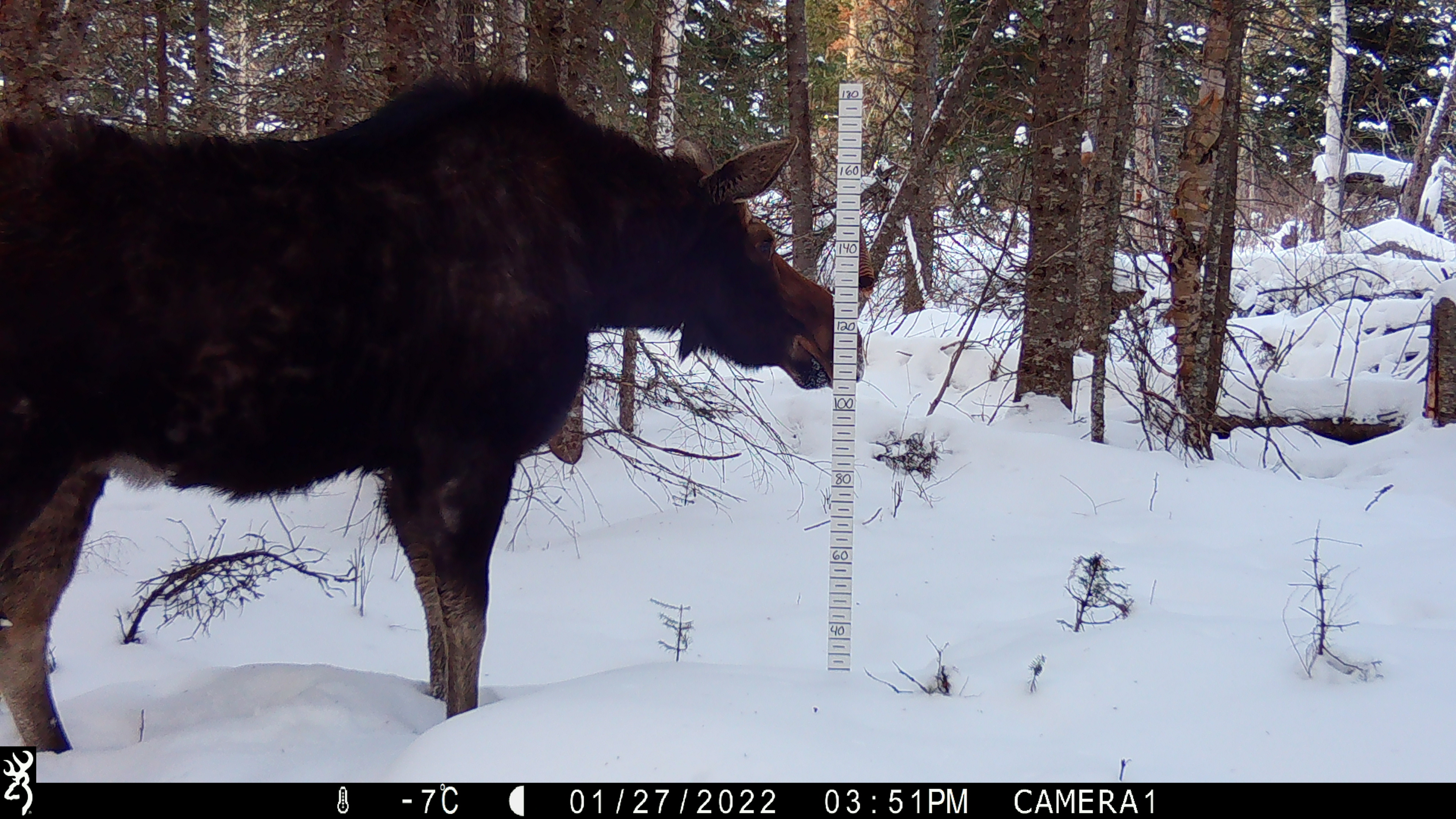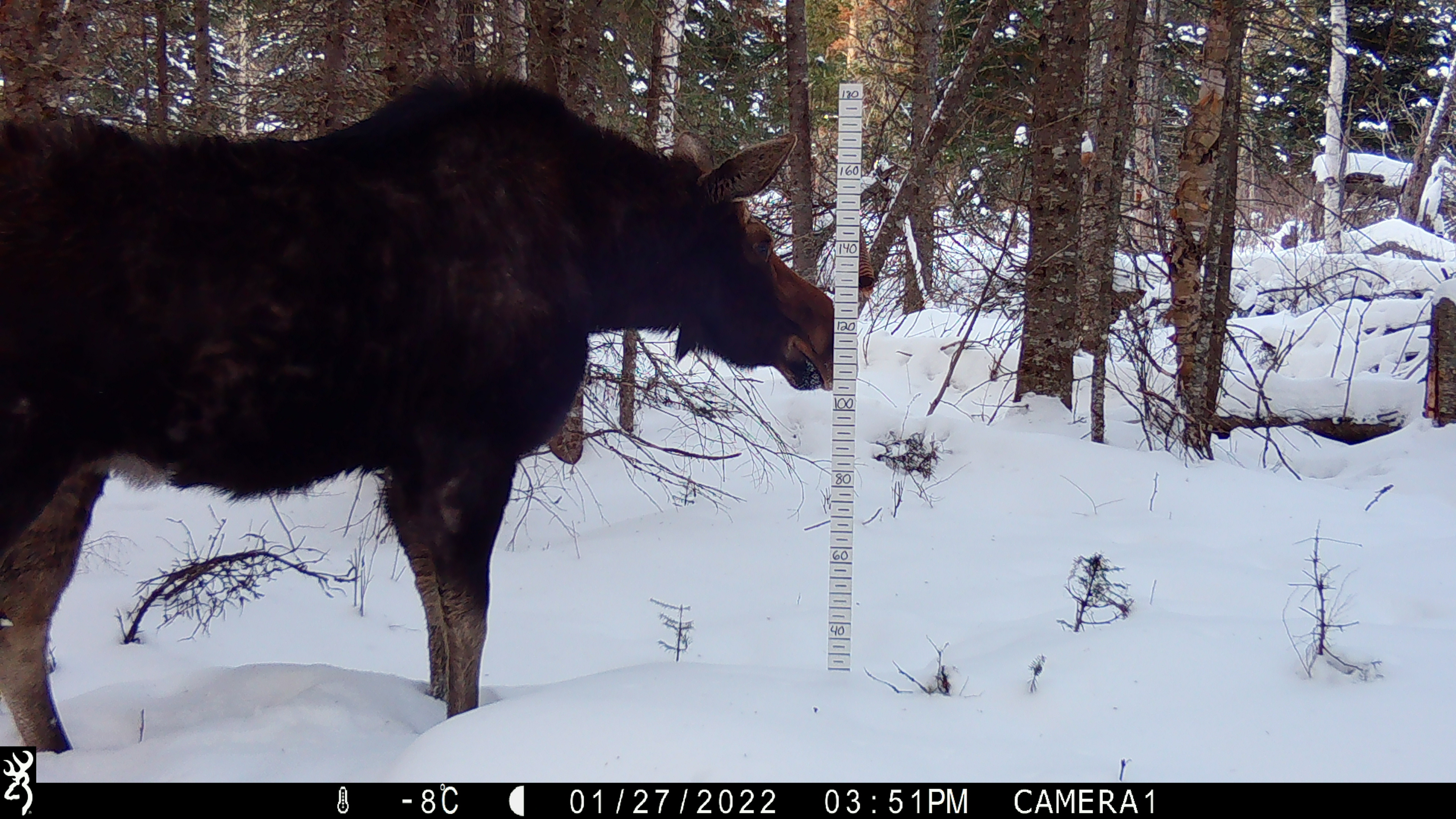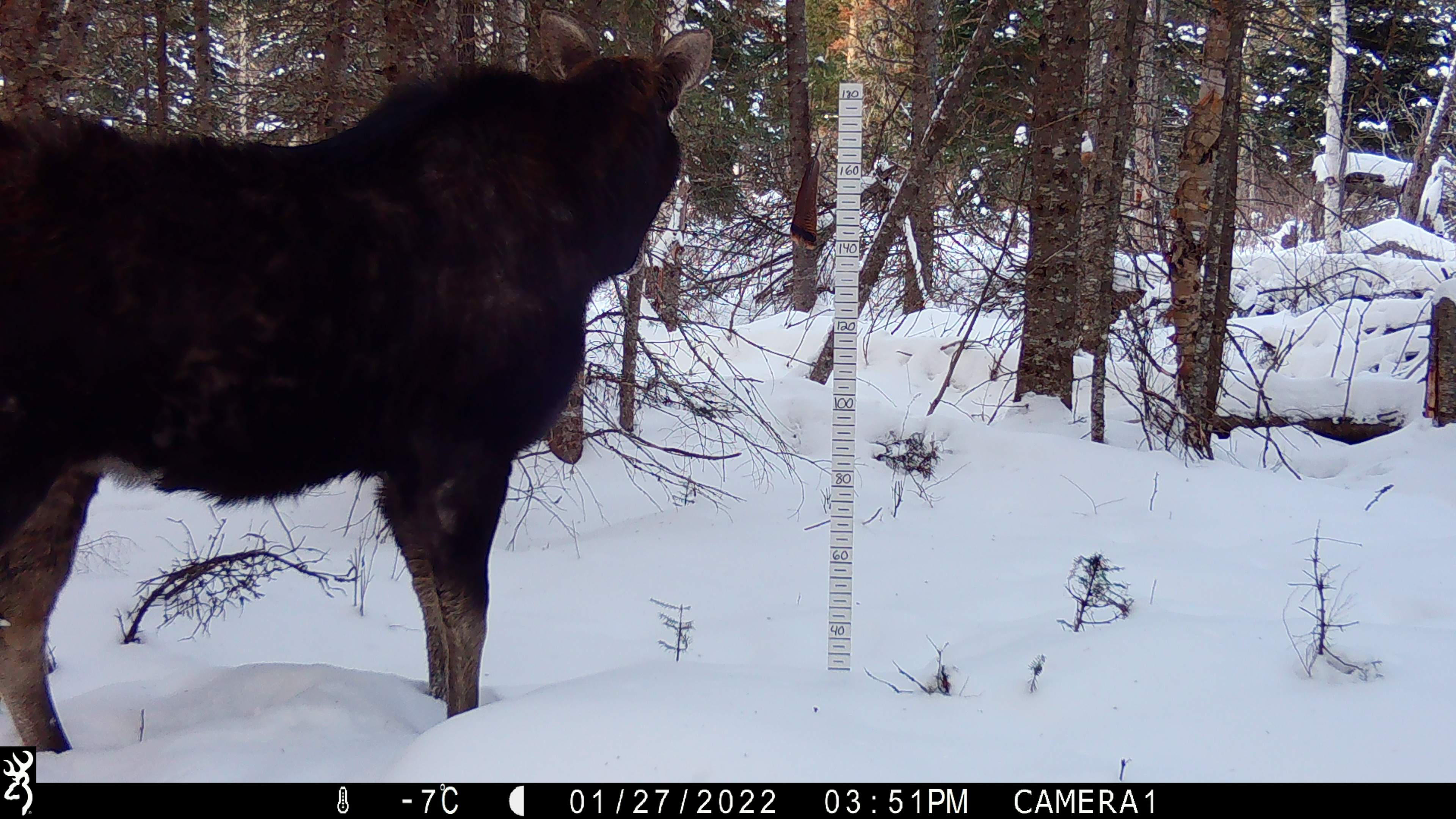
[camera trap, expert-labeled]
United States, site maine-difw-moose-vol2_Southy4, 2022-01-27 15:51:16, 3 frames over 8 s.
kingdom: Animalia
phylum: Chordata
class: Mammalia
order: Artiodactyla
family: Cervidae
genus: Alces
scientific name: Alces alces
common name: moose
Moose (Alces alces).